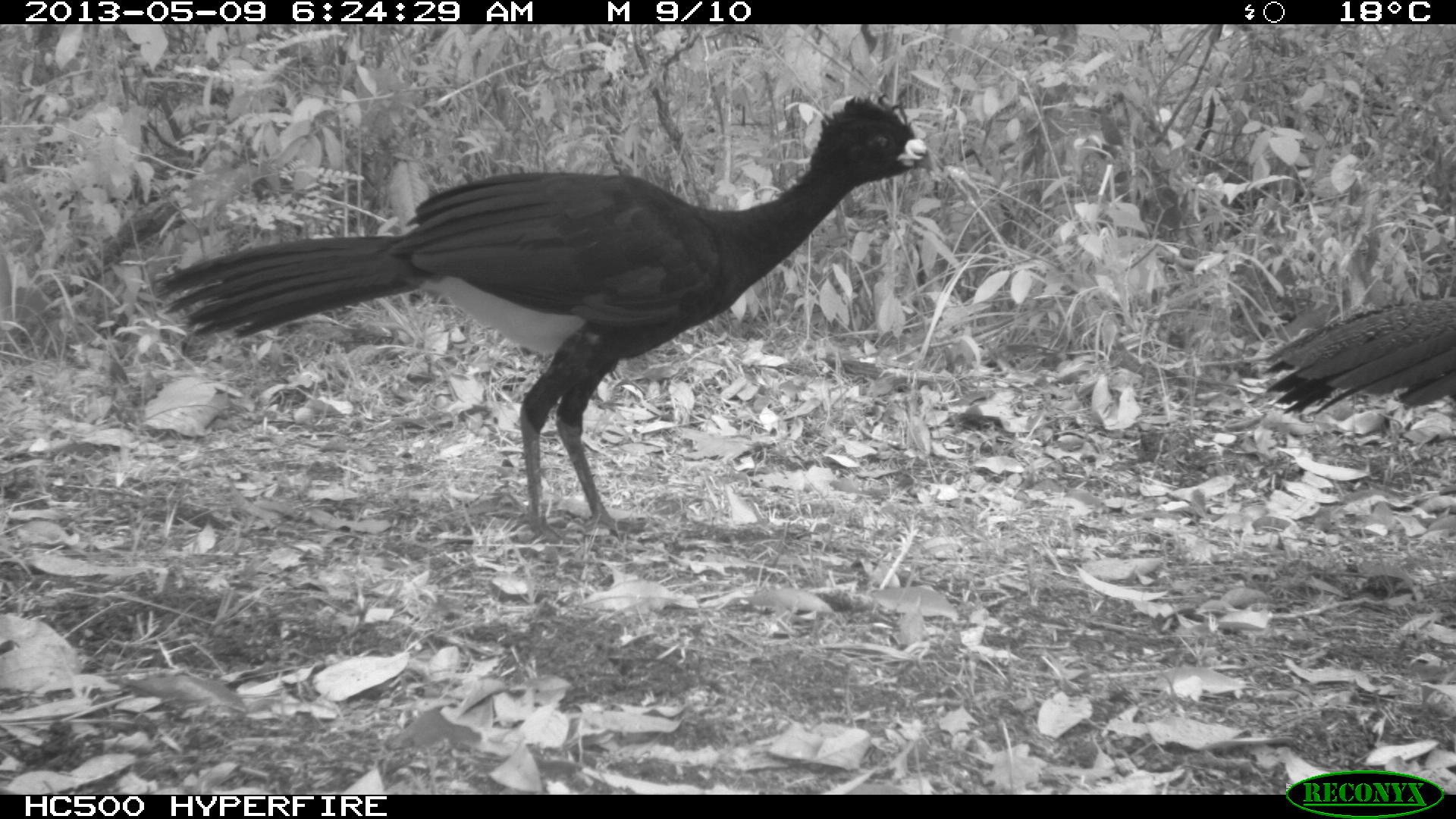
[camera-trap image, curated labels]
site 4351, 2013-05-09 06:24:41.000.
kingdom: Animalia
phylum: Chordata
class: Aves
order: Galliformes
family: Cracidae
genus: Crax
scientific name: Crax rubra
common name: great curassow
Crax rubra (great curassow), count 2.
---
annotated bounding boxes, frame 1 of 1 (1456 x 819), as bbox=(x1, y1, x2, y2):
crax rubra: bbox=(150, 95, 931, 548); bbox=(1264, 289, 1454, 411)